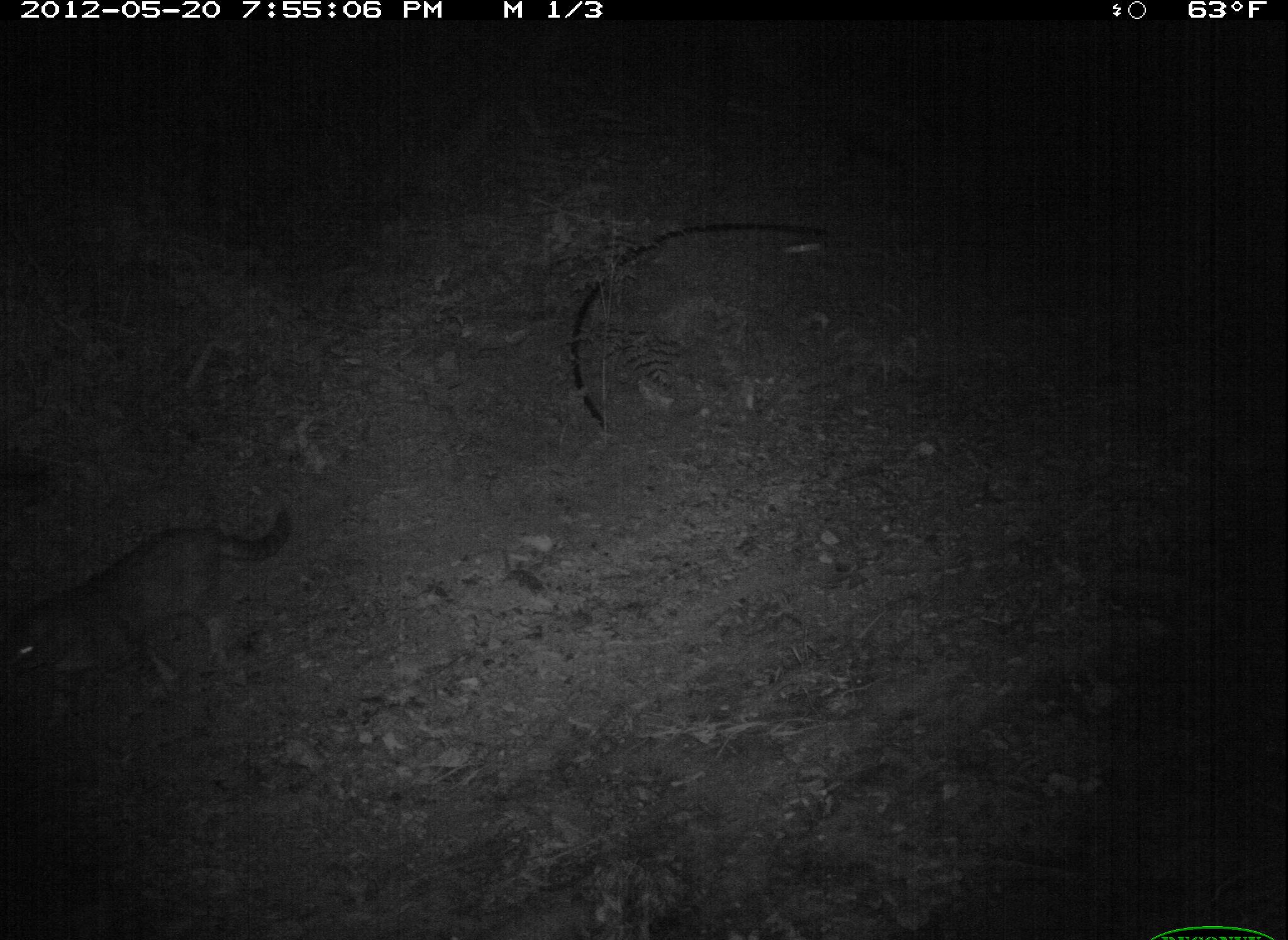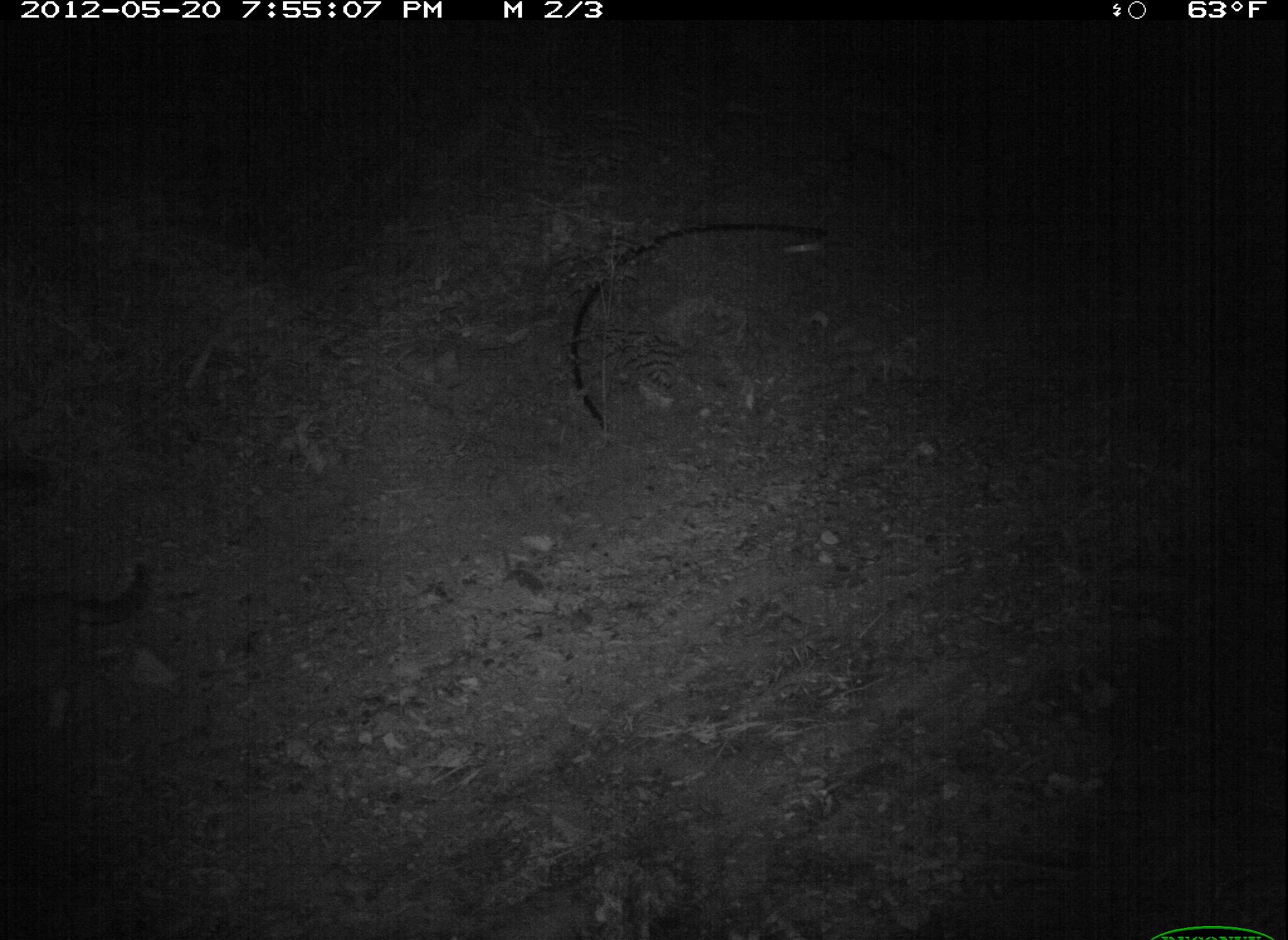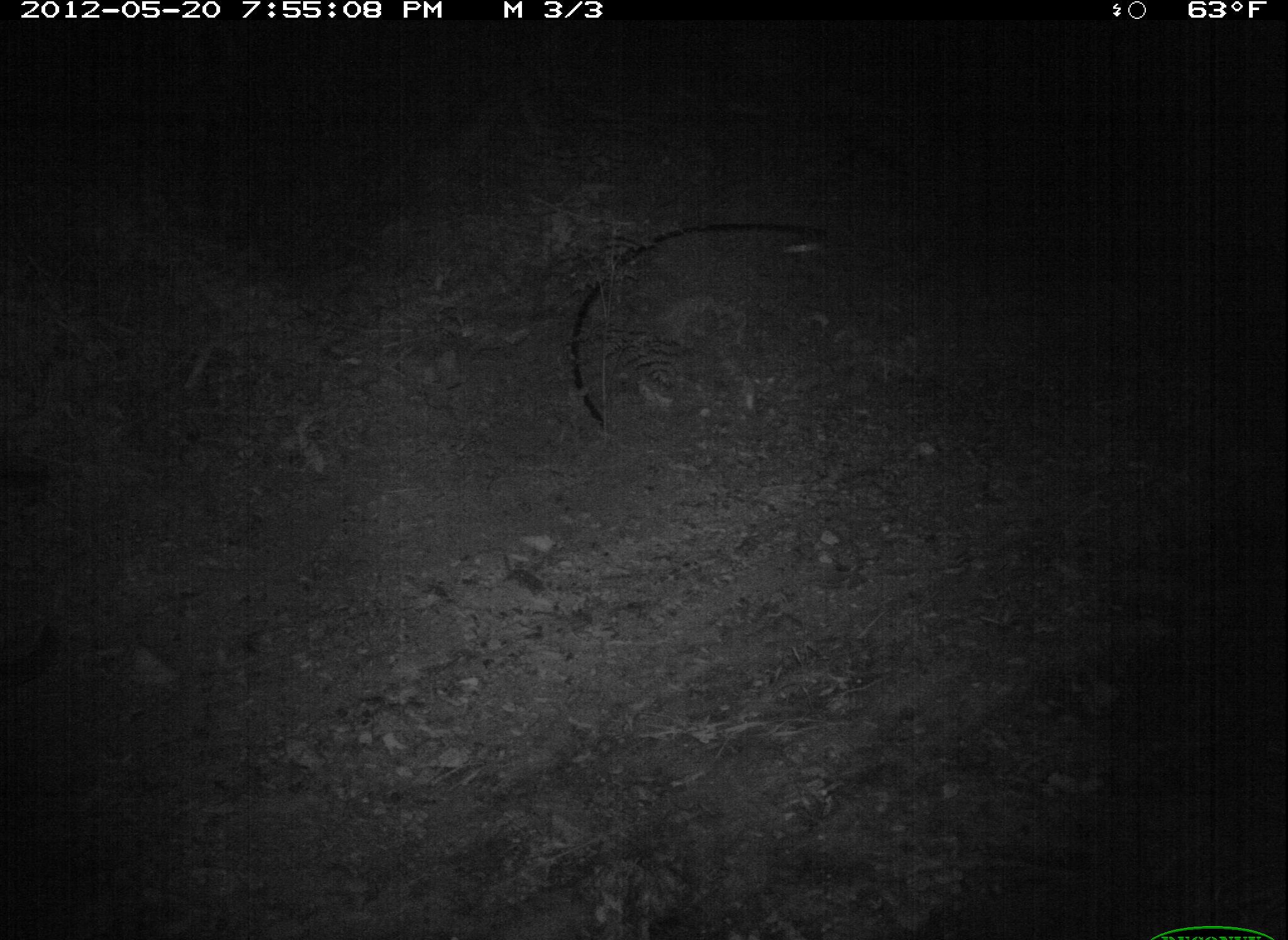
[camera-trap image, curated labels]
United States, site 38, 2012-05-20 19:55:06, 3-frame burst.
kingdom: Animalia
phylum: Chordata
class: Mammalia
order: Carnivora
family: Felidae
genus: Felis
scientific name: Felis catus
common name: cat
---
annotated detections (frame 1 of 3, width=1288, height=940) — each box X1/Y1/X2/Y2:
cat: 6/498/304/723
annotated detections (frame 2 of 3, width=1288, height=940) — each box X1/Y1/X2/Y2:
cat: 3/540/187/730